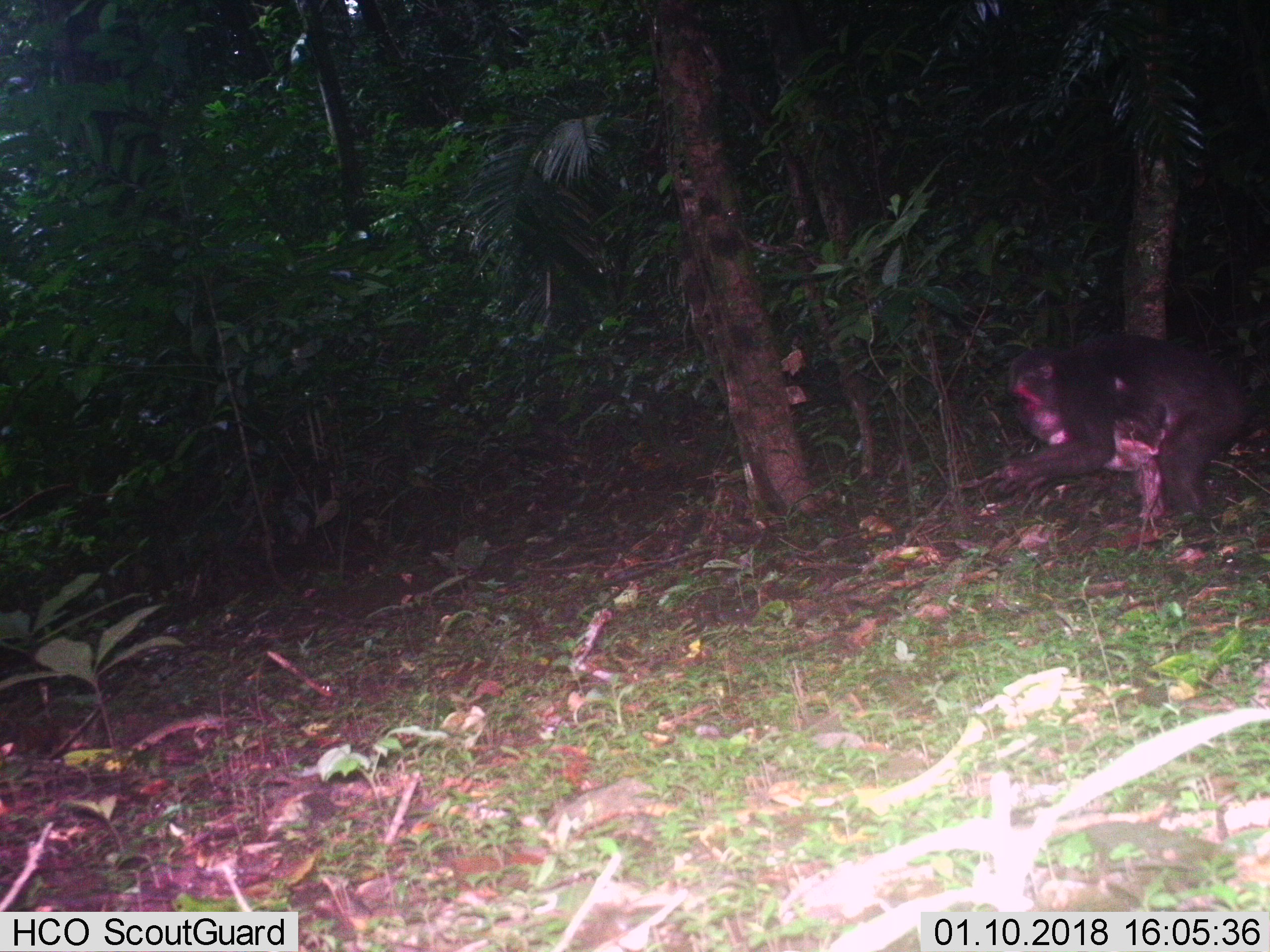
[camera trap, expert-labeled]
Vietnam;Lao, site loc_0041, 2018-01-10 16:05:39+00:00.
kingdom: Animalia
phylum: Chordata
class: Mammalia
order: Primates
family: Cercopithecidae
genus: Macaca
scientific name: Macaca arctoides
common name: stump-tailed macaque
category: stump tailed macaque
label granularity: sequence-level